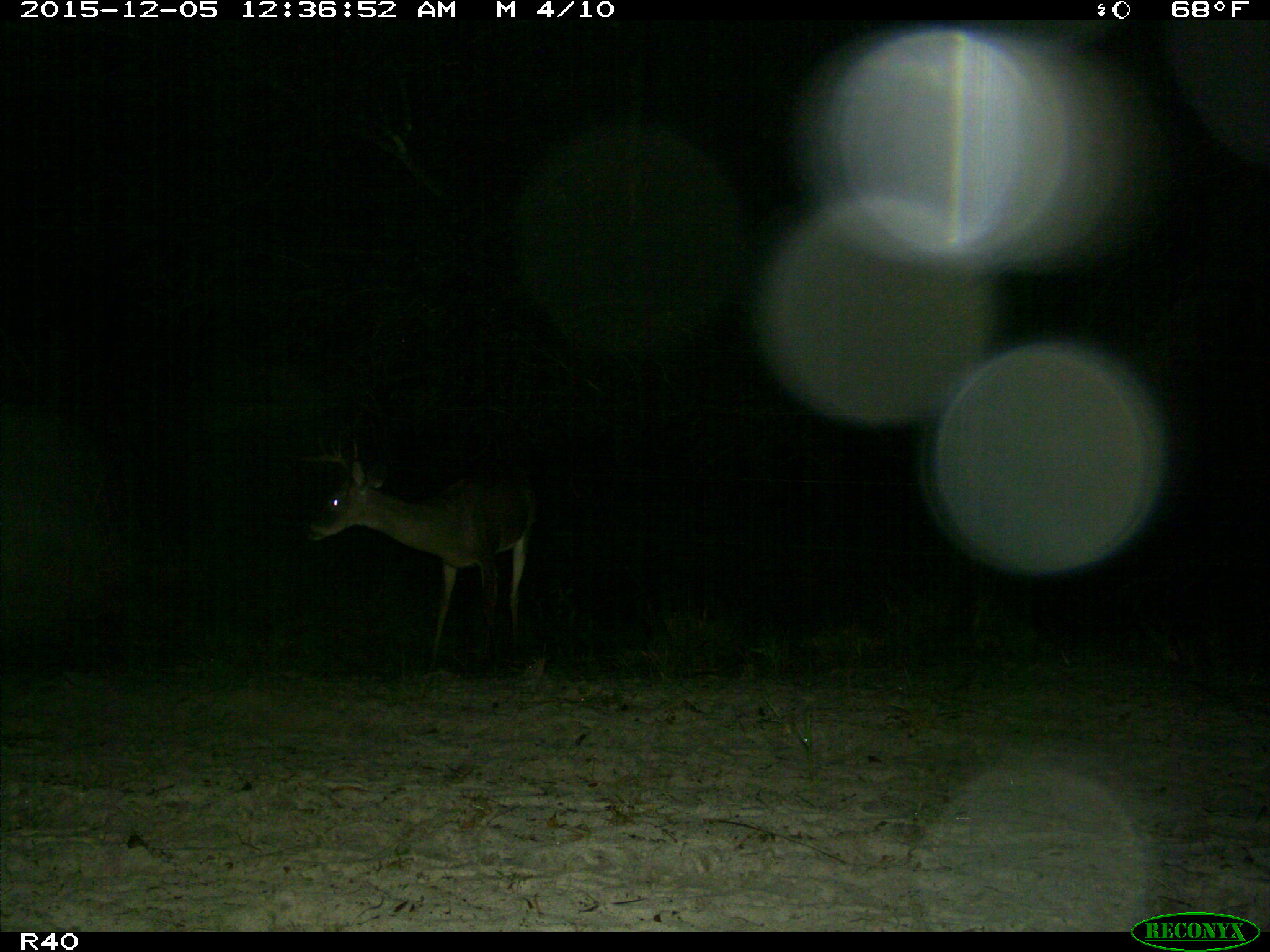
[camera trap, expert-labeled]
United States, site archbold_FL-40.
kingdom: Animalia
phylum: Chordata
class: Mammalia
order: Artiodactyla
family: Cervidae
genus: Odocoileus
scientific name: Odocoileus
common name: deer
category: unidentified deer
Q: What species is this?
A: Unidentified deer (deer) (Odocoileus).